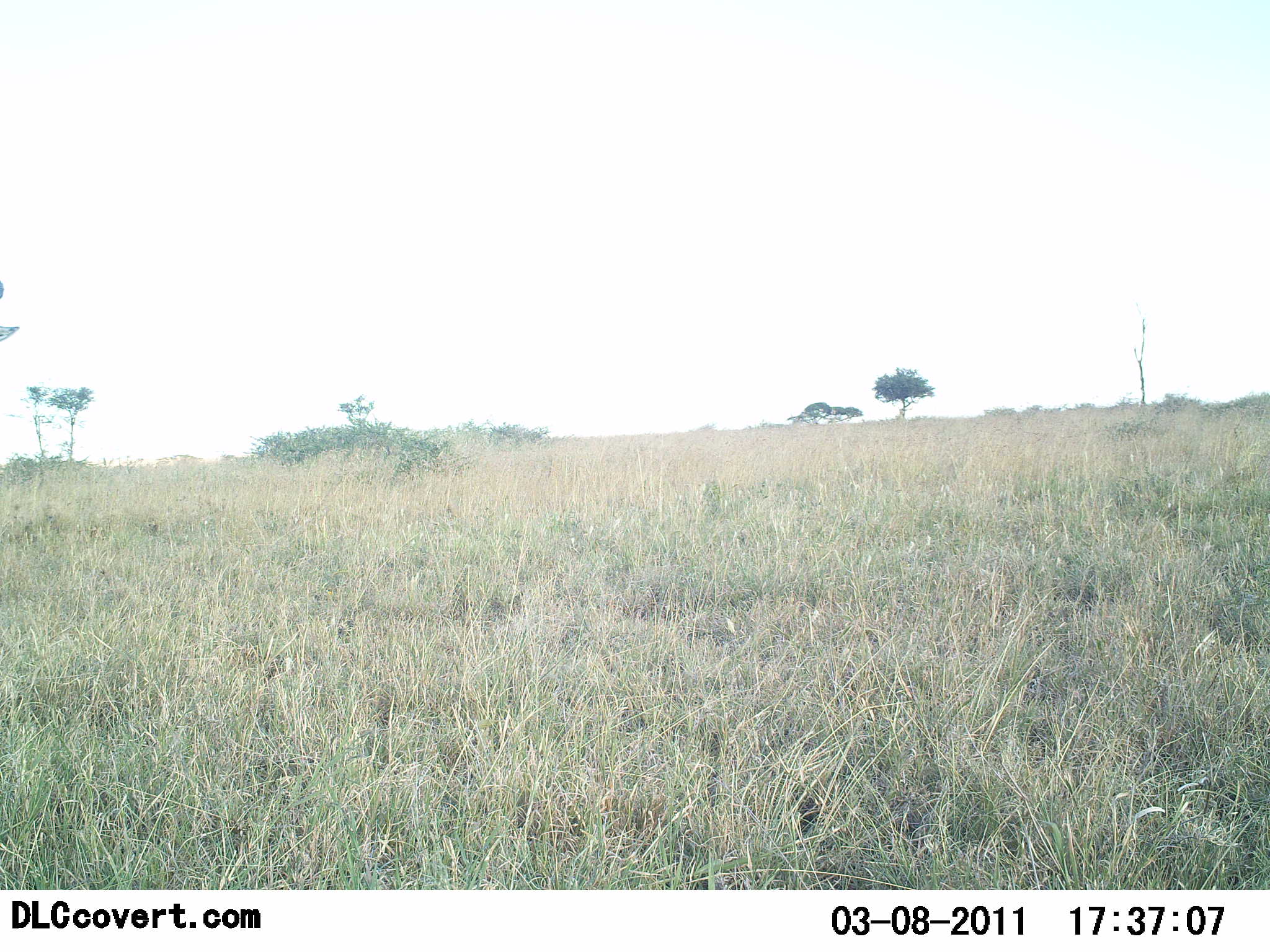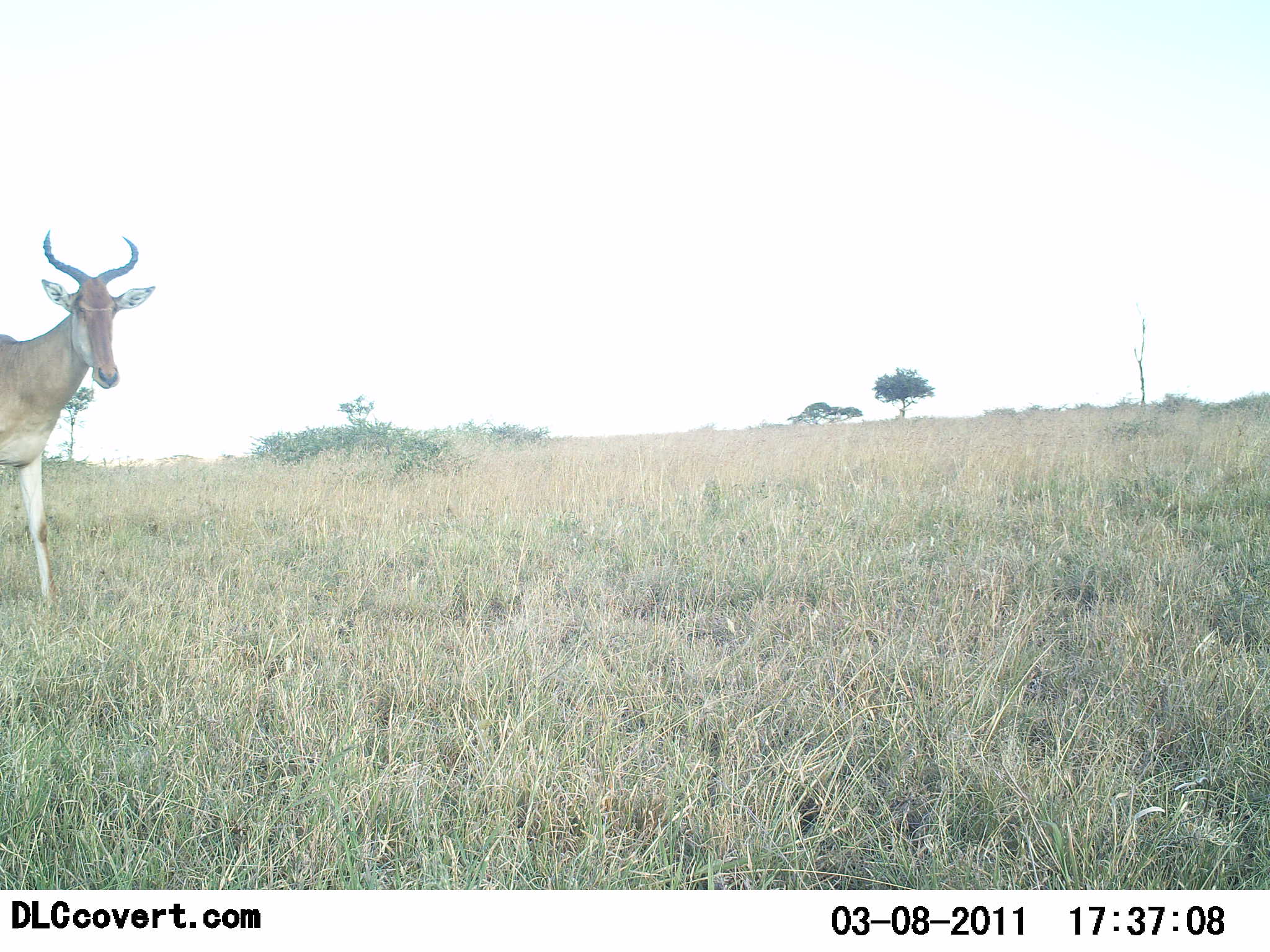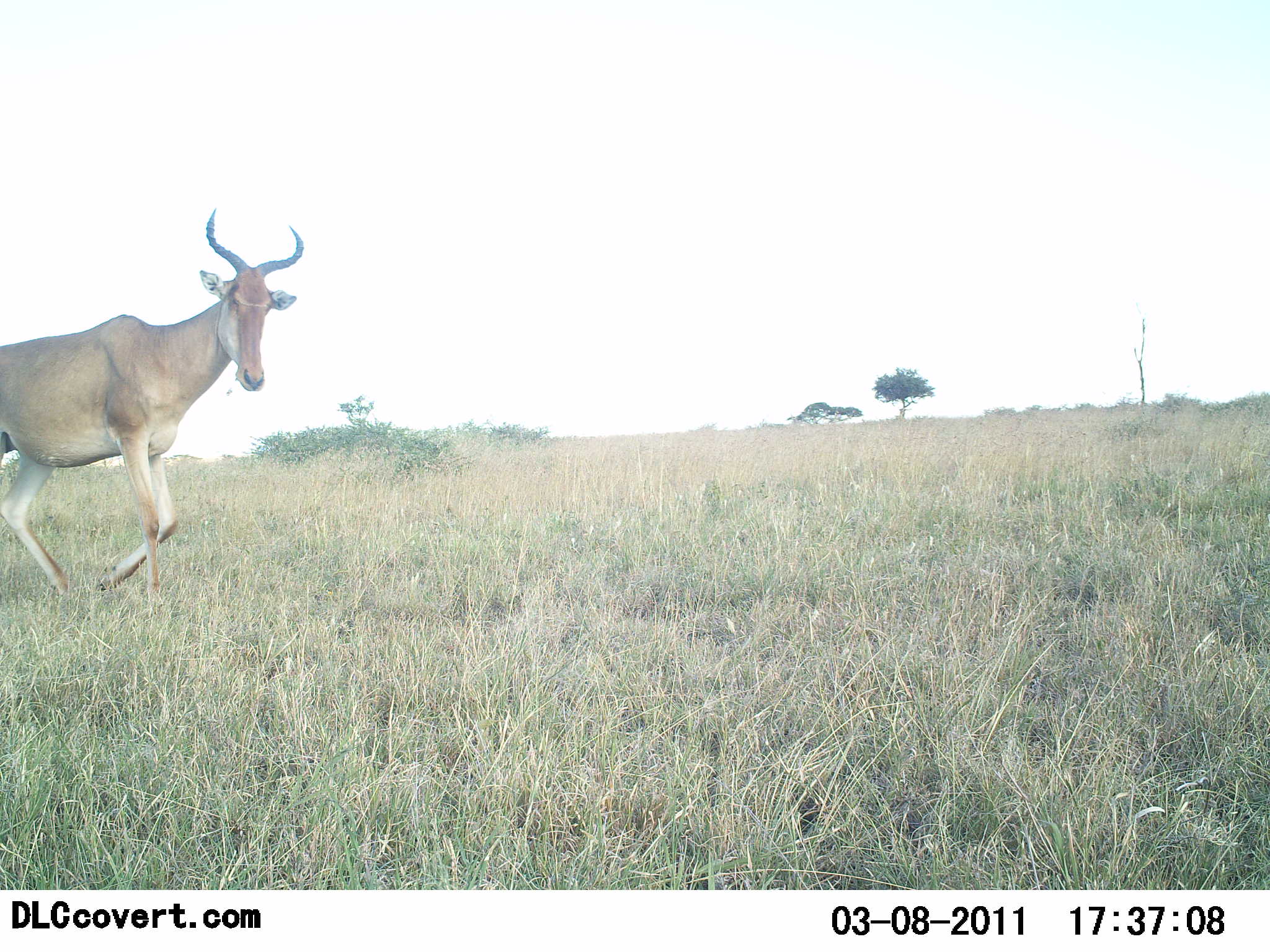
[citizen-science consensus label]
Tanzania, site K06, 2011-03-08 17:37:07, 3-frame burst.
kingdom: Animalia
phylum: Chordata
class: Mammalia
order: Artiodactyla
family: Bovidae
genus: Alcelaphus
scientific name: Alcelaphus buselaphus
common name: hartebeest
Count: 1.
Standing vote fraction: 9%.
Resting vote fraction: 0%.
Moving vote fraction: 91%.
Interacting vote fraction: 0%.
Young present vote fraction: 0%.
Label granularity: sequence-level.